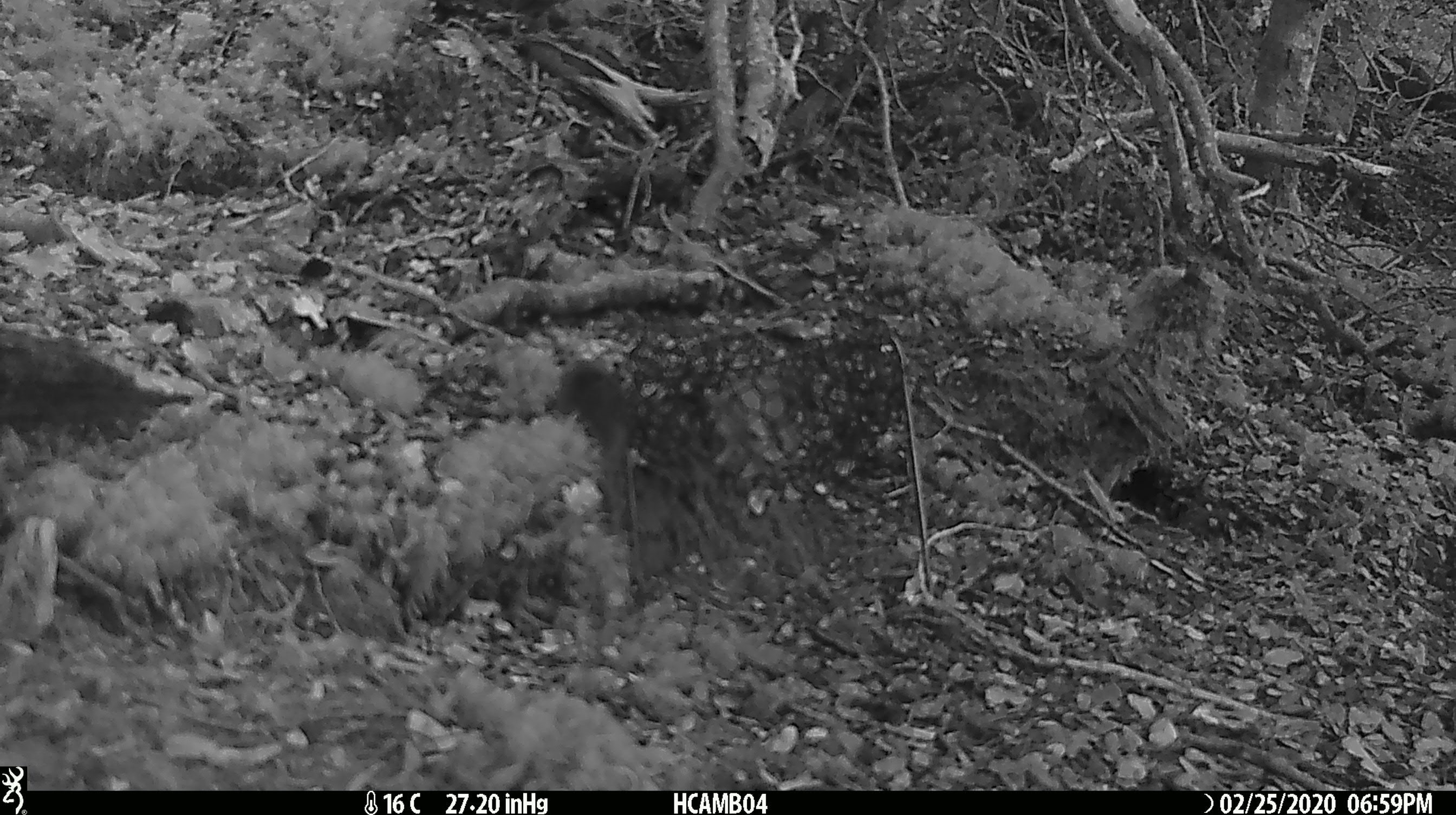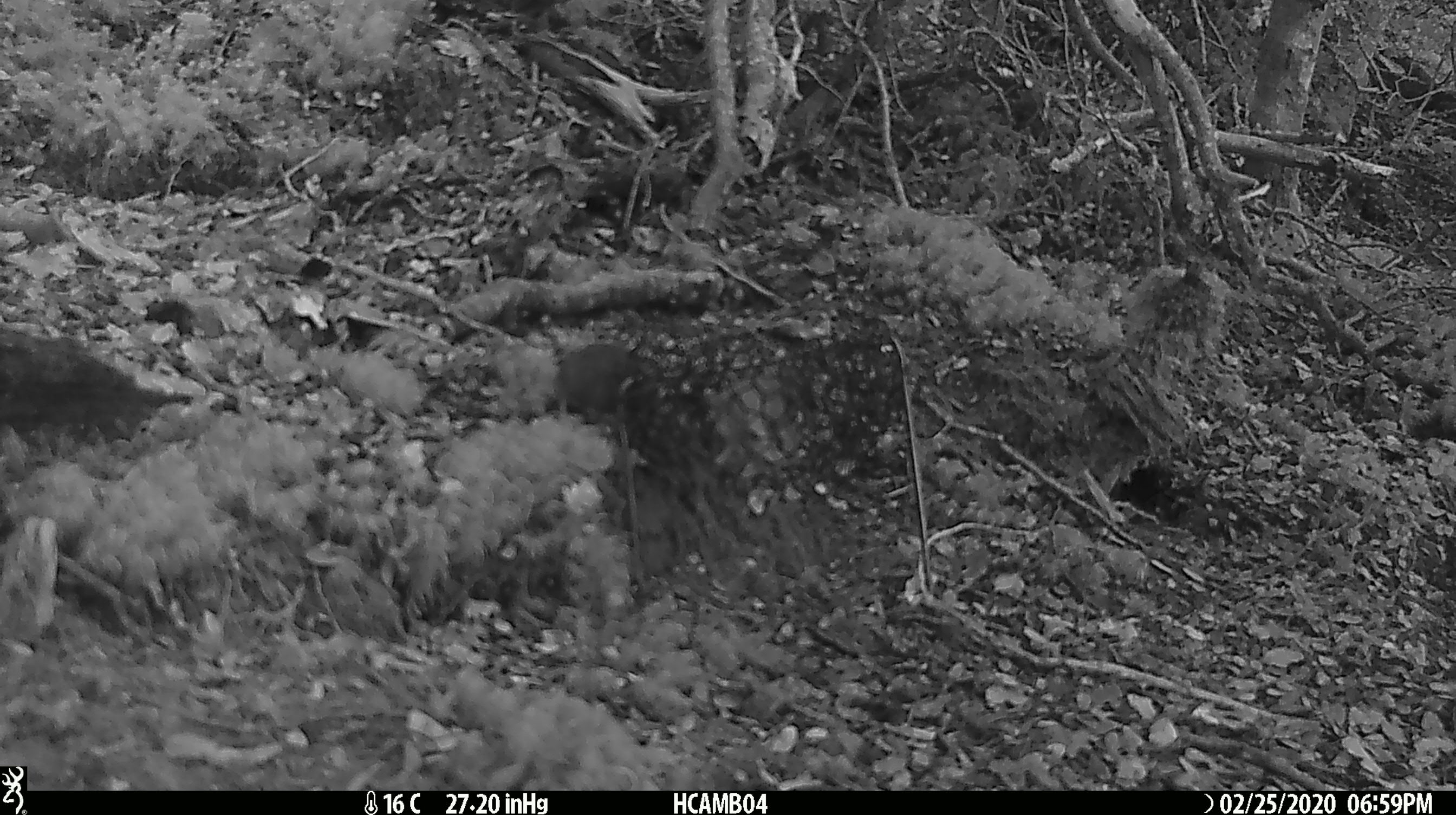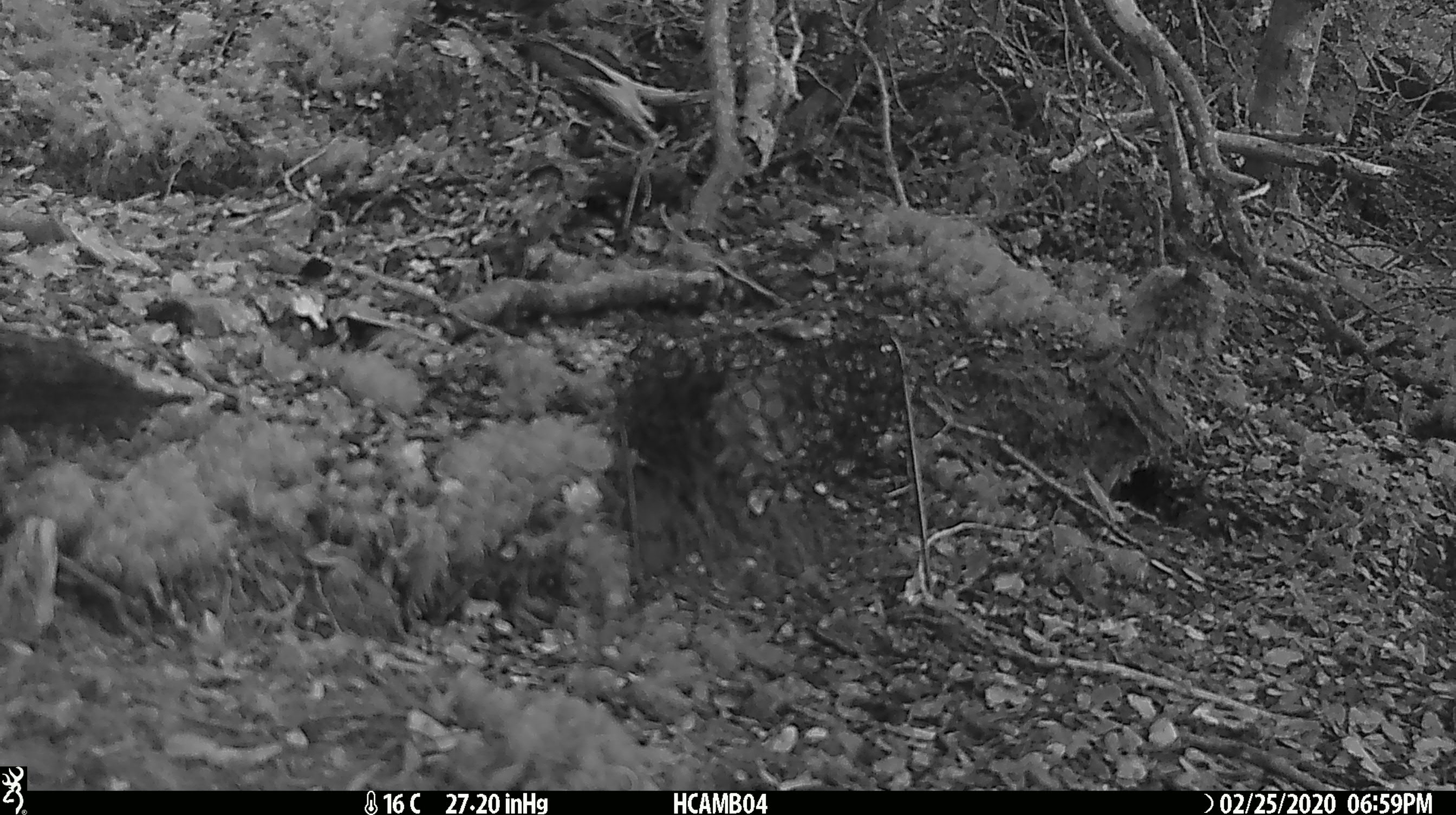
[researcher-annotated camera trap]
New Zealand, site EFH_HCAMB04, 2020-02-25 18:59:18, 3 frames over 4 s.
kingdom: Animalia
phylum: Chordata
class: Mammalia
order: Rodentia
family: Muridae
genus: Mus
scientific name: Mus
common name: mouse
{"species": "mouse (Mus)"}